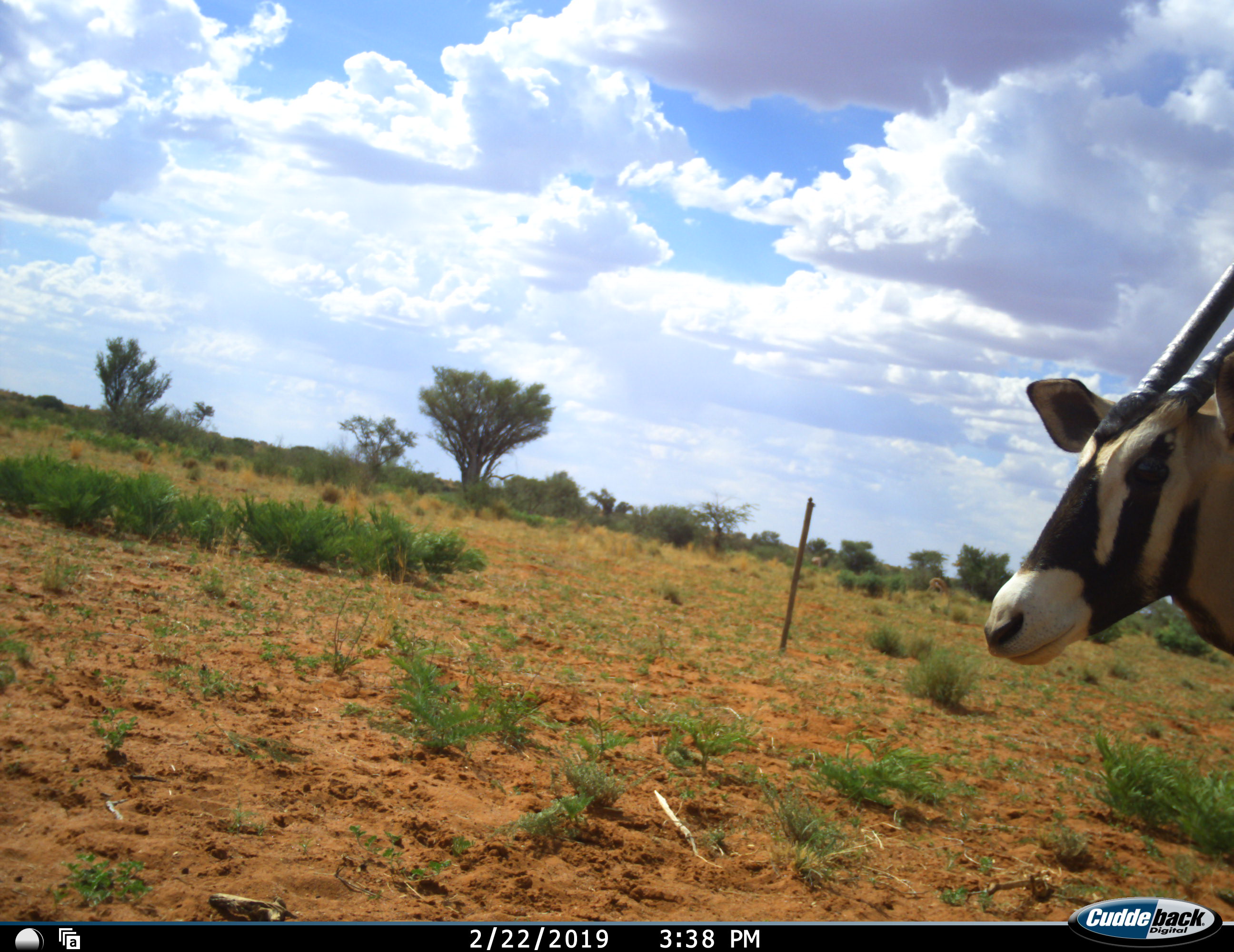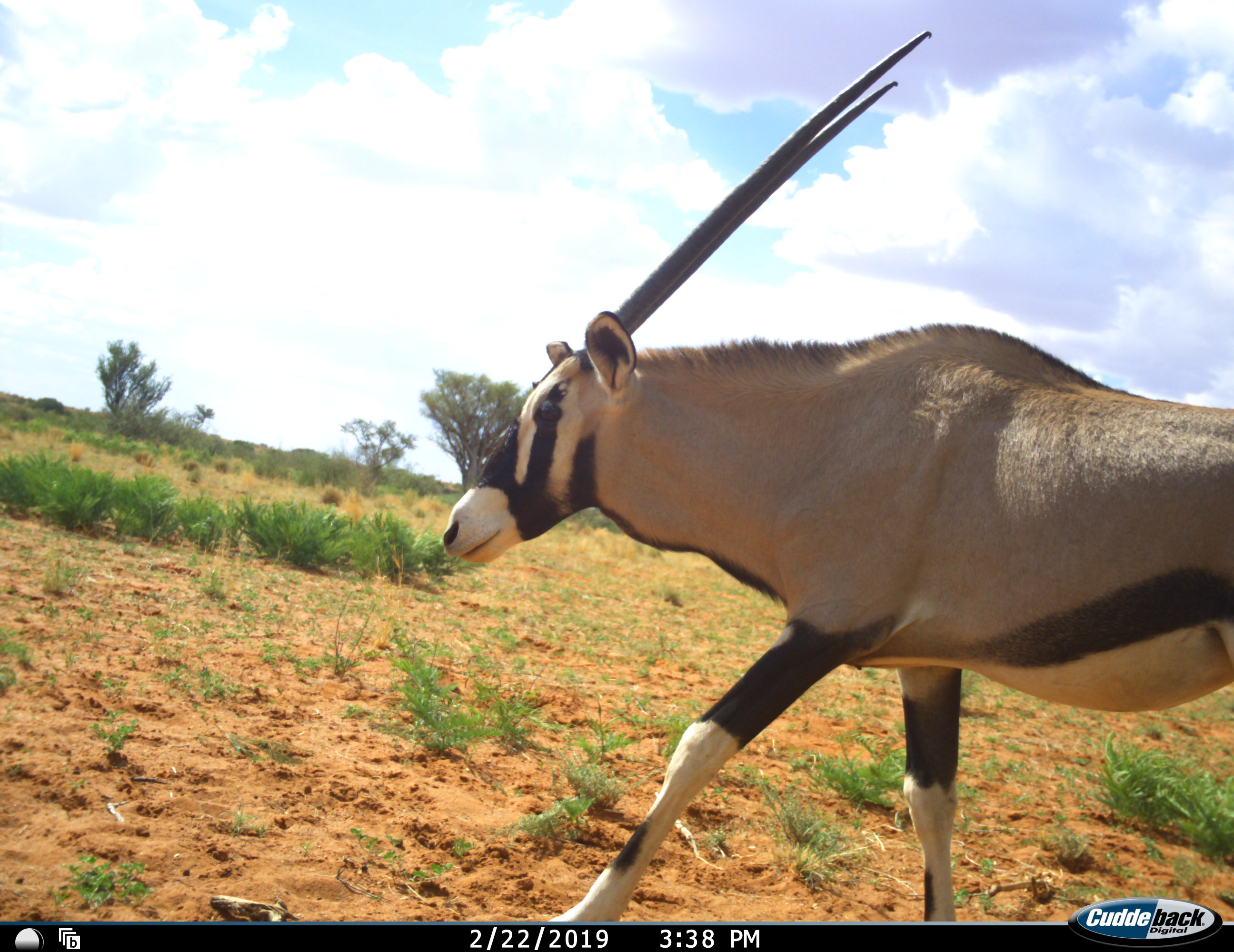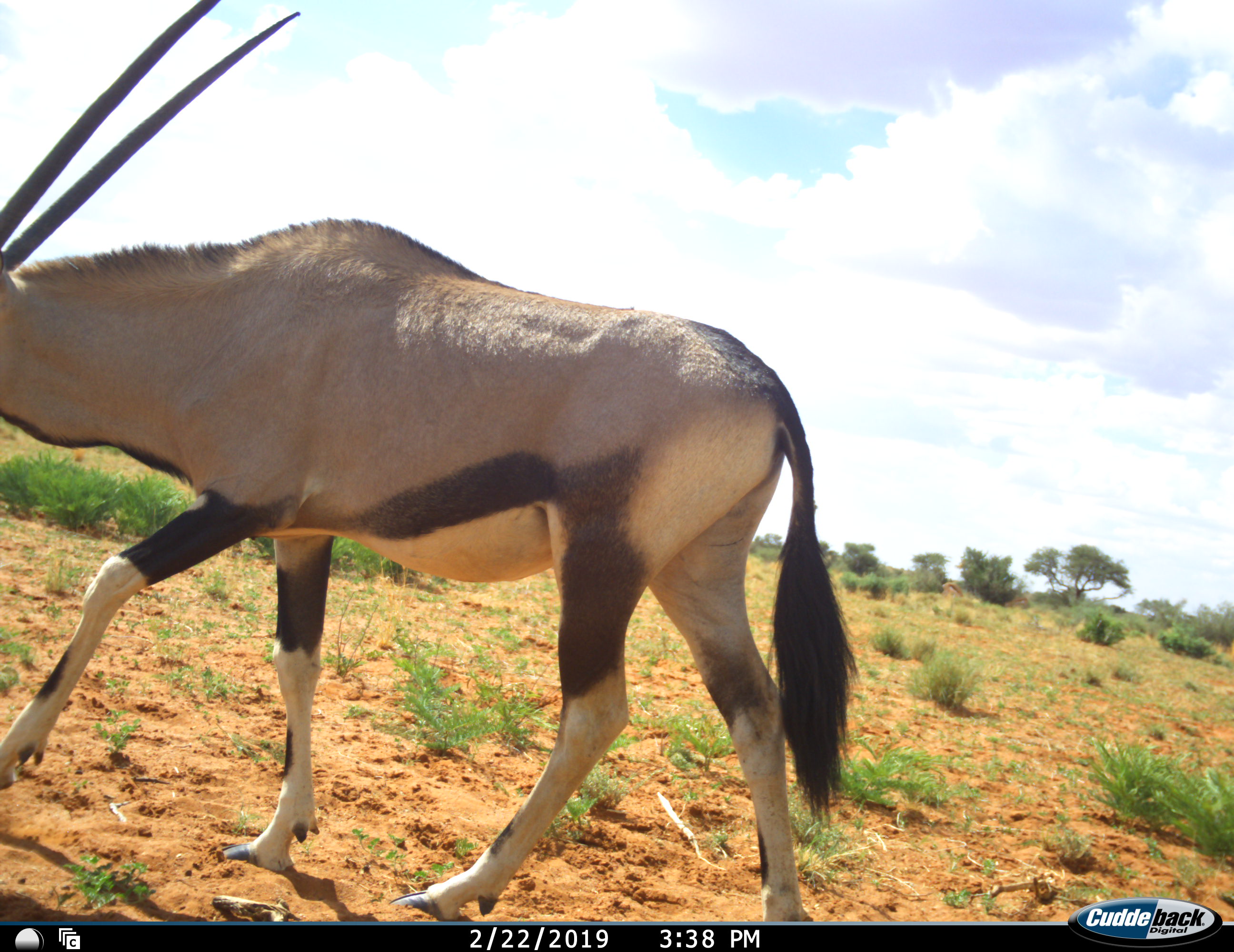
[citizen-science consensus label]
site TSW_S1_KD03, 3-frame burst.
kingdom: Animalia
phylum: Chordata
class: Mammalia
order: Artiodactyla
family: Bovidae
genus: Oryx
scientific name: Oryx gazella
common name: gemsbok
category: oryx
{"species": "oryx (gemsbok) (Oryx gazella)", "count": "1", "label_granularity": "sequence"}